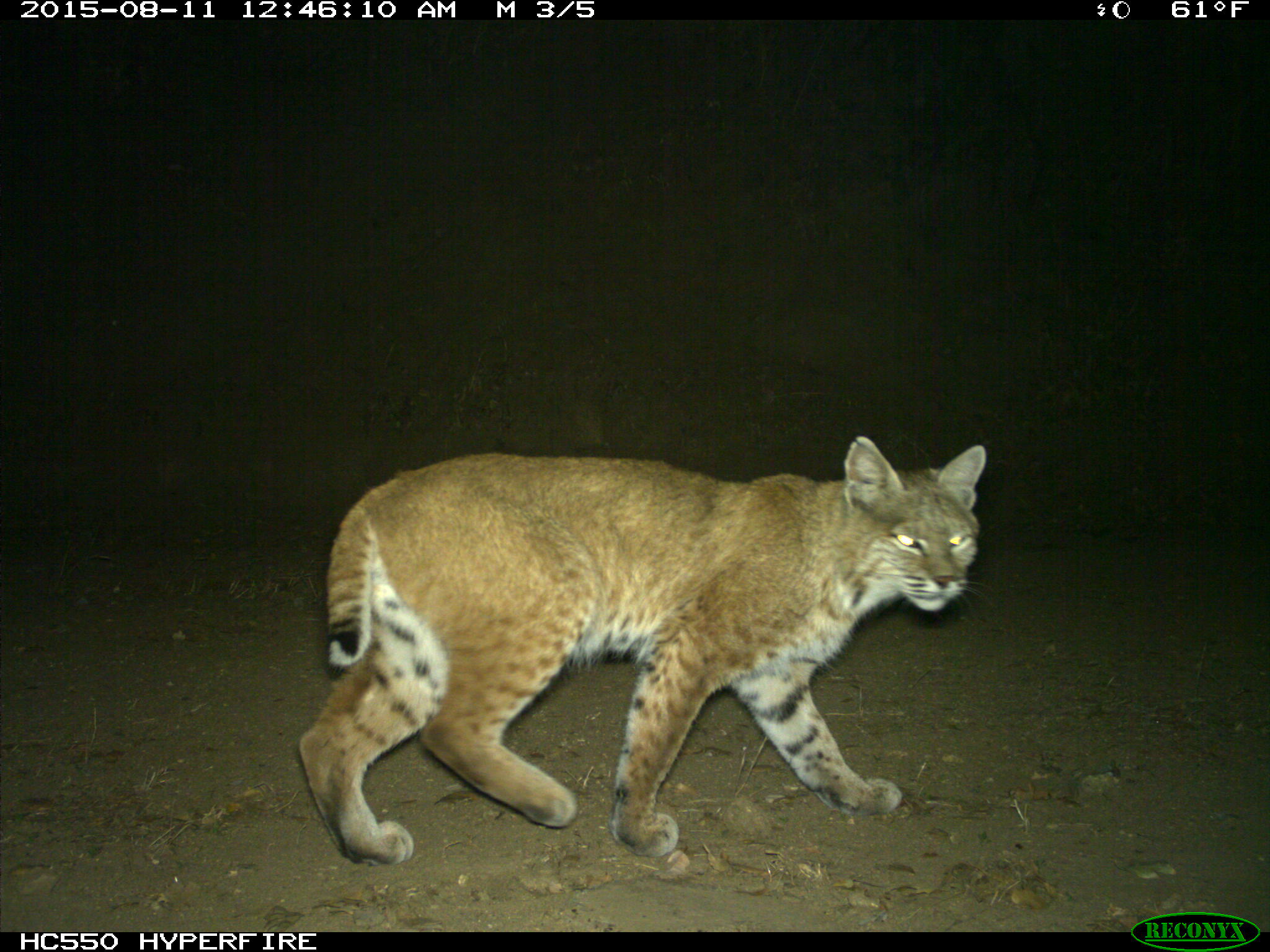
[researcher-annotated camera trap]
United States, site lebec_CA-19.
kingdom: Animalia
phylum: Chordata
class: Mammalia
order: Carnivora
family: Felidae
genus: Lynx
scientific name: Lynx rufus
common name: bobcat